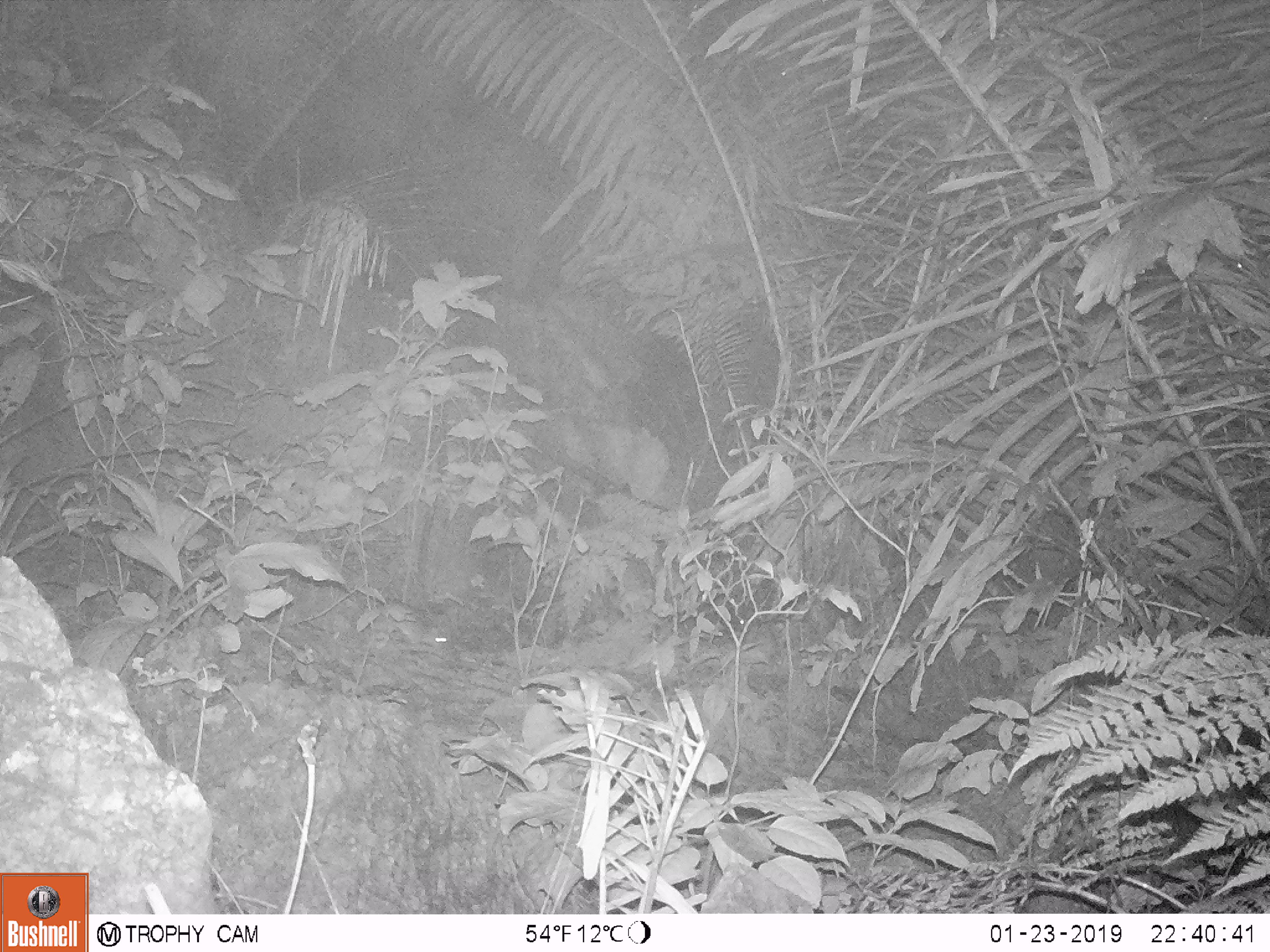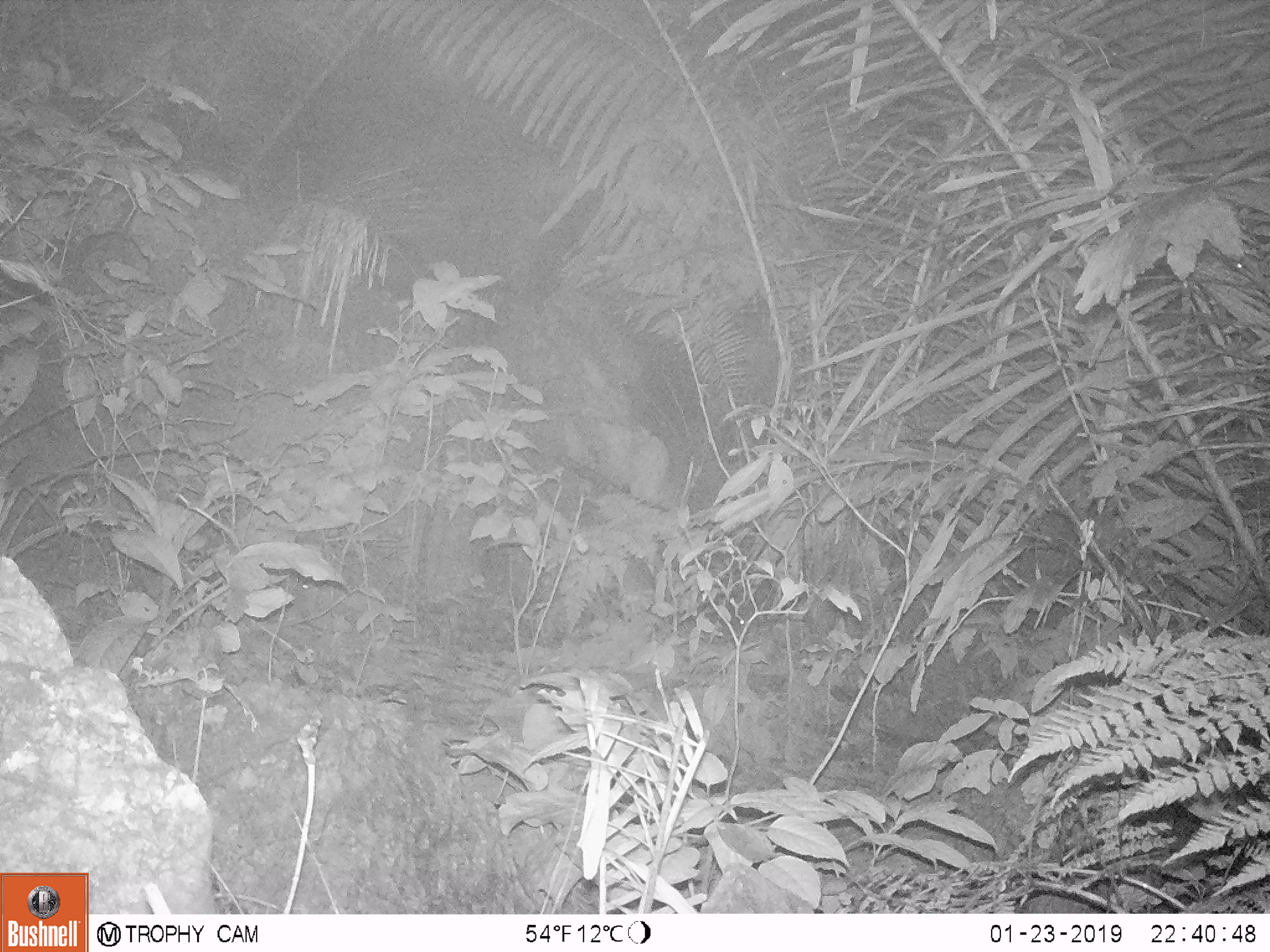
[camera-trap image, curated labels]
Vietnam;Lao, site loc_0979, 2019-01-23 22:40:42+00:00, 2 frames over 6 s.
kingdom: Animalia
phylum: Chordata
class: Mammalia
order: Rodentia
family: Muridae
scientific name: Muridae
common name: old-world mice and rats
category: unidentified murid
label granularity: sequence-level